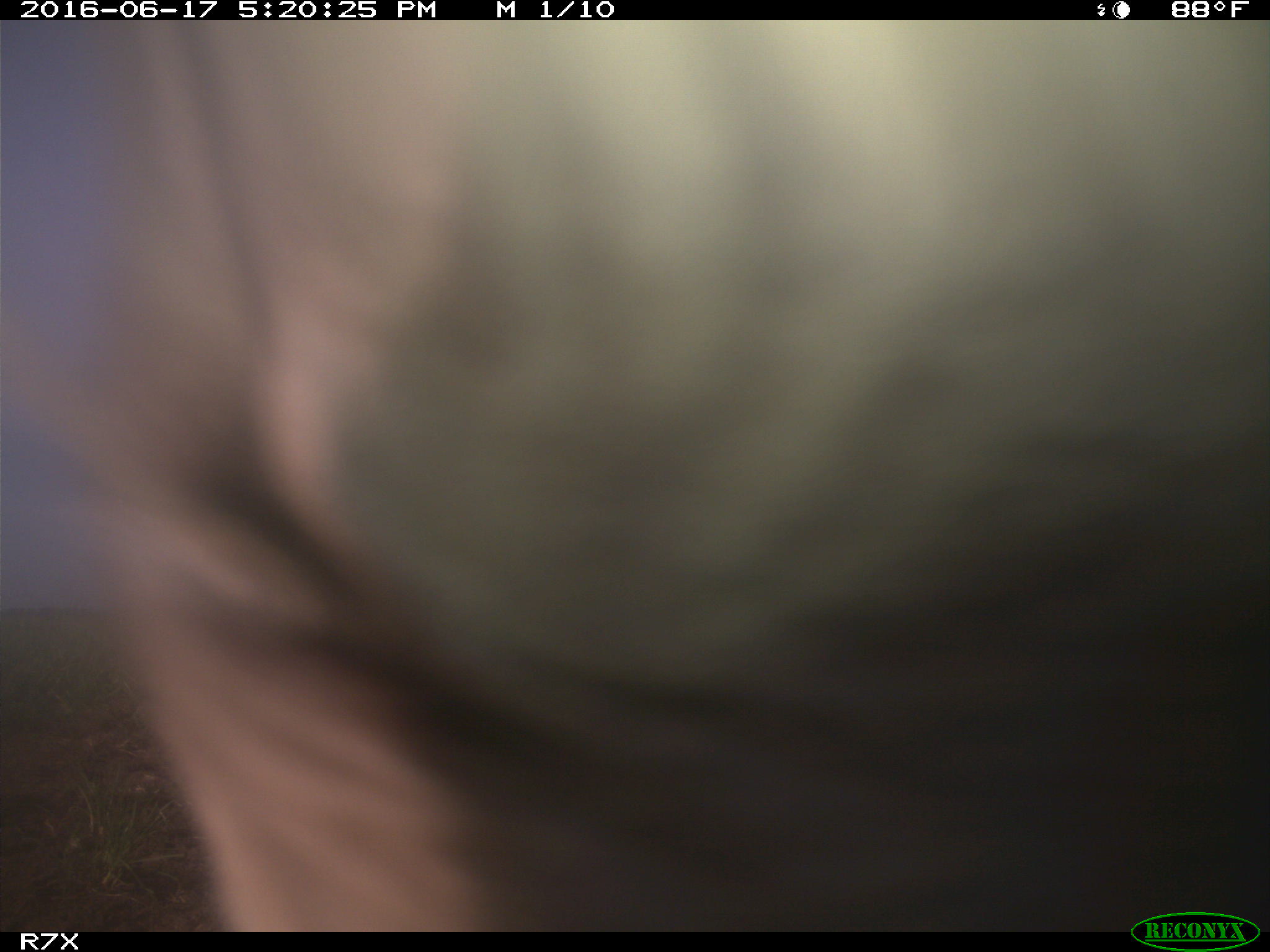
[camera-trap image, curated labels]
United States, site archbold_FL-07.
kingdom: Animalia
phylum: Chordata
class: Mammalia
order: Artiodactyla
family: Bovidae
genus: Bos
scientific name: Bos taurus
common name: domestic cow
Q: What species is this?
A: Bos taurus (domestic cow).